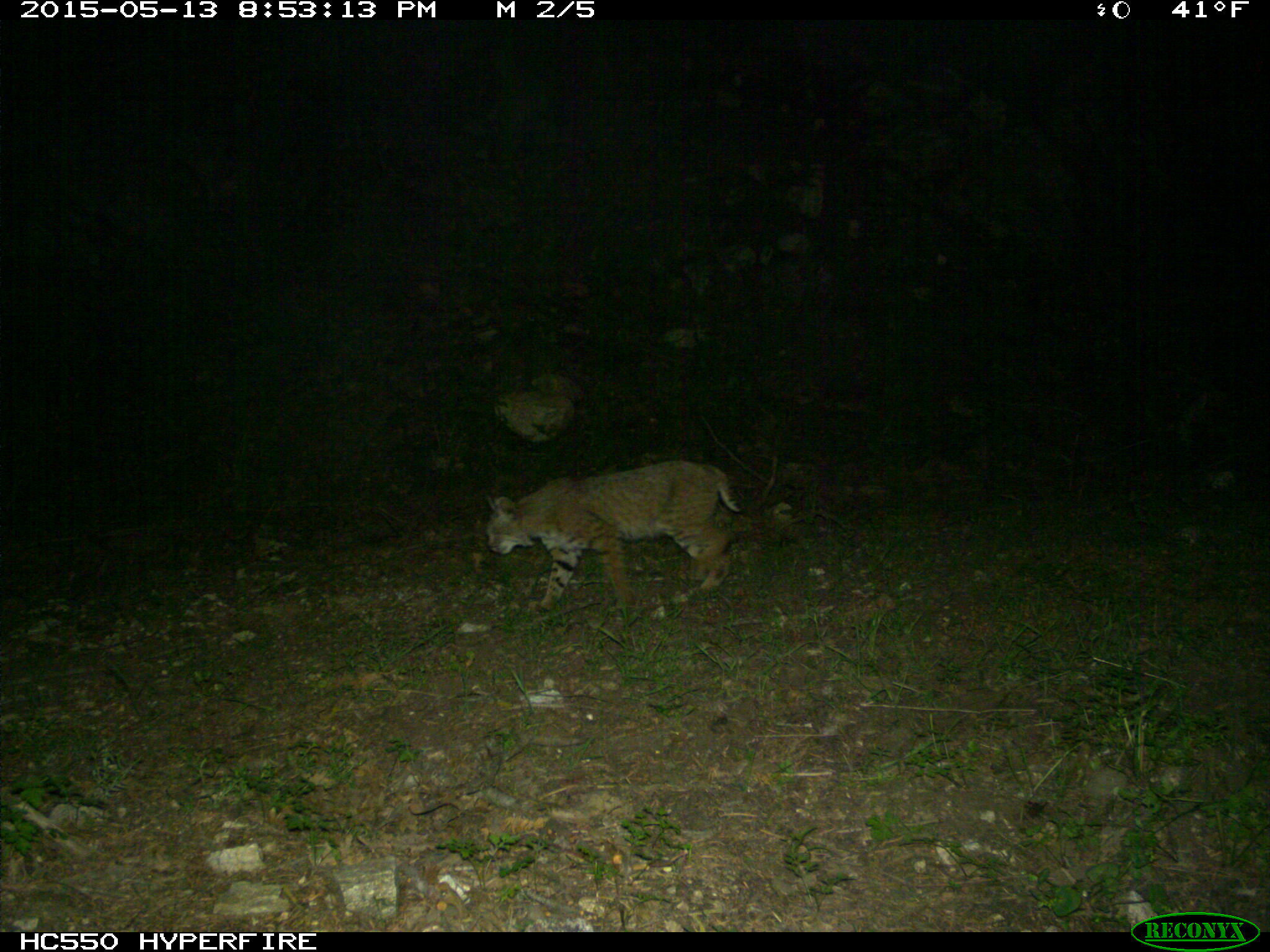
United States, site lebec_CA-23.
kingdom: Animalia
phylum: Chordata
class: Mammalia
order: Carnivora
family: Felidae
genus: Lynx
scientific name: Lynx rufus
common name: bobcat